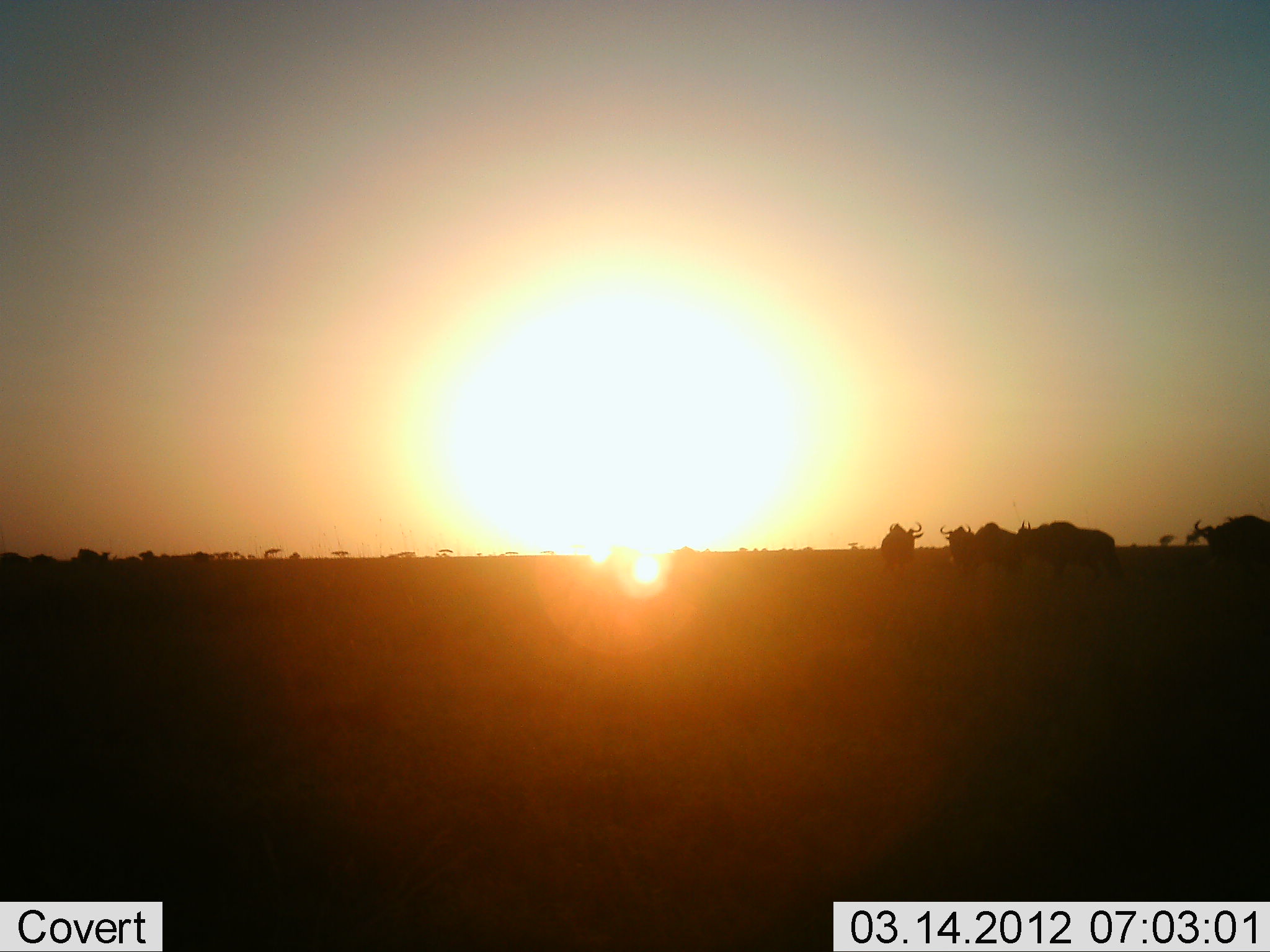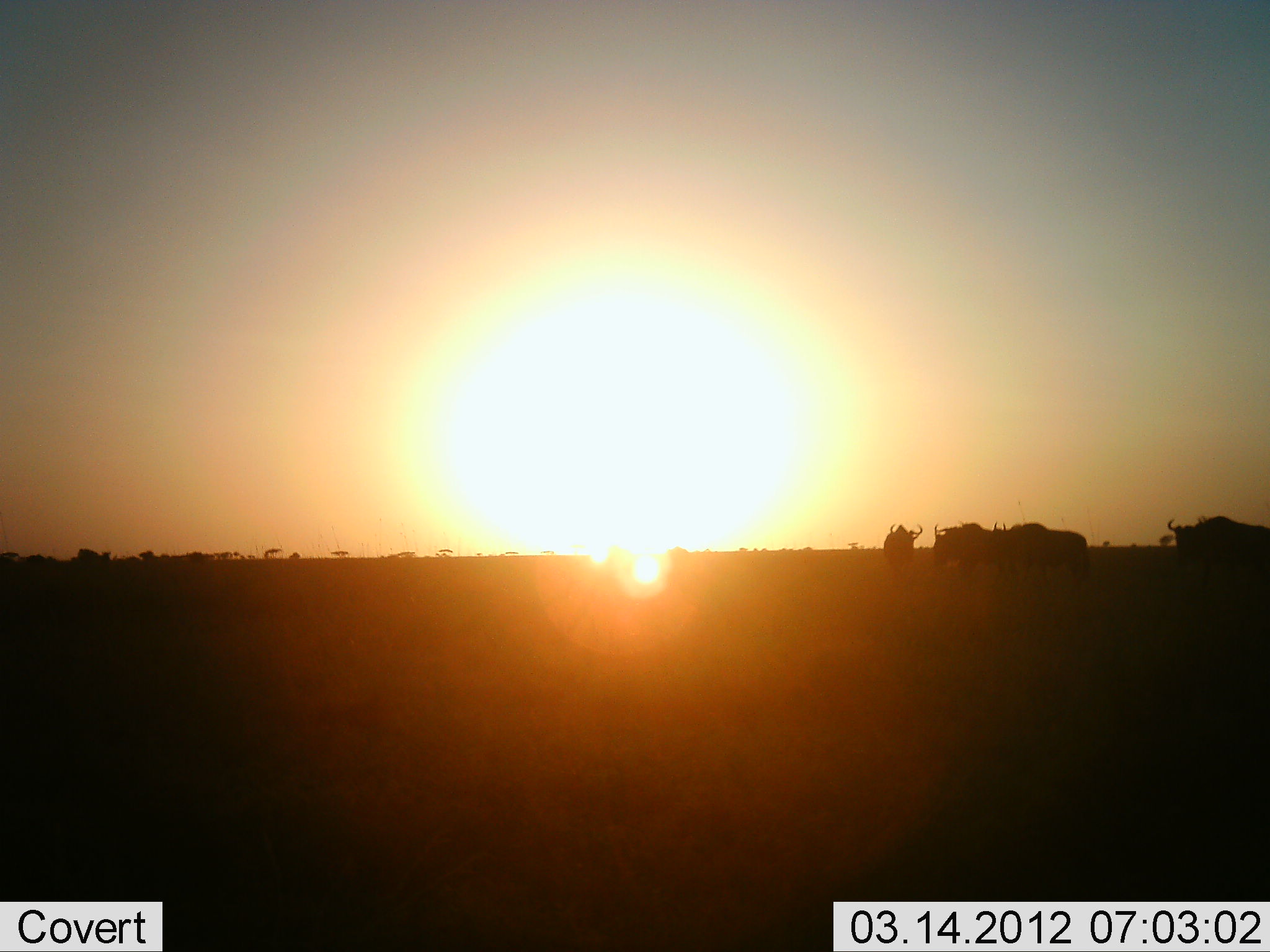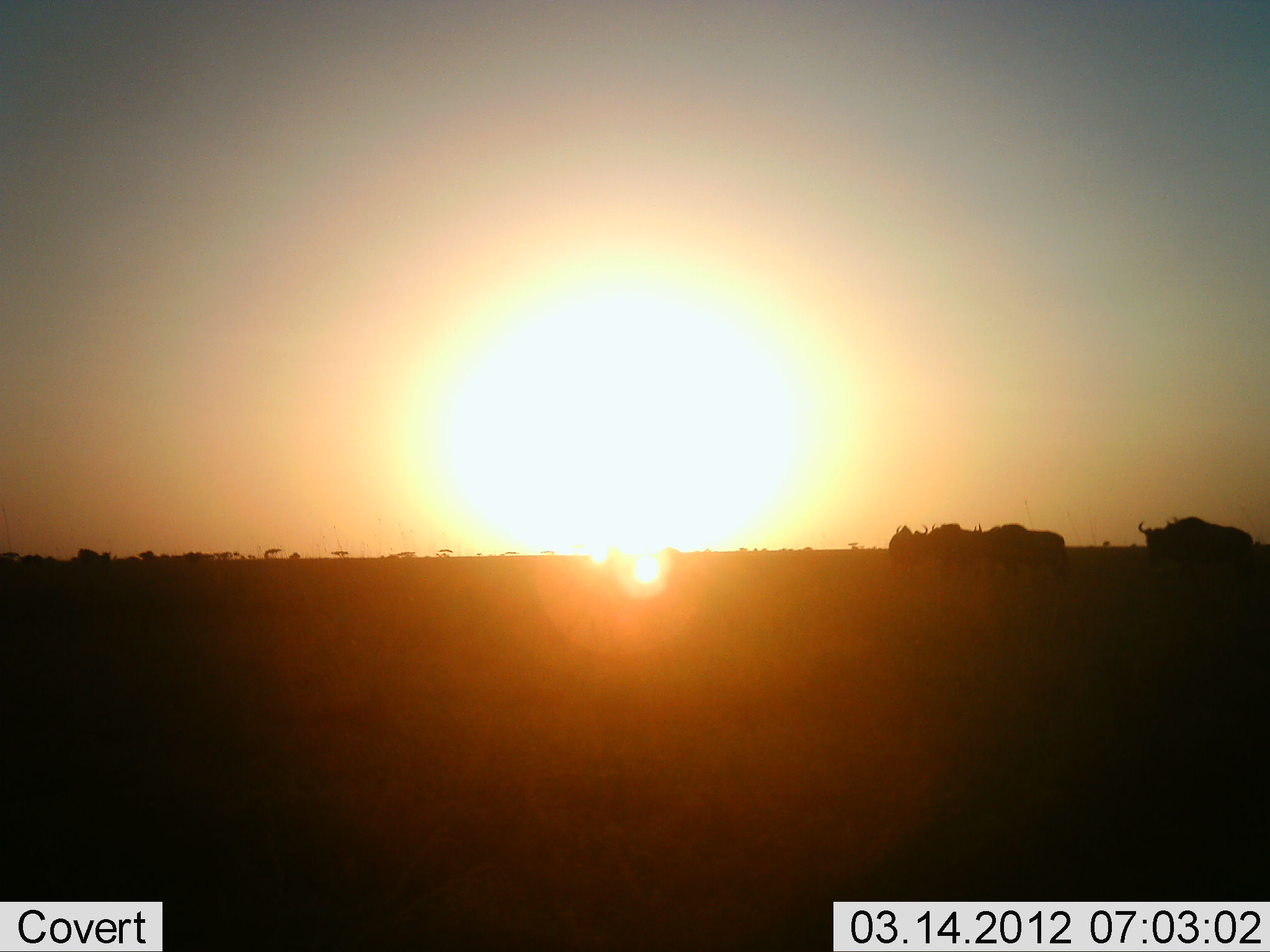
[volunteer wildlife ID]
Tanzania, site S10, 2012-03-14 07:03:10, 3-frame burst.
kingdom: Animalia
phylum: Chordata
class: Mammalia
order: Artiodactyla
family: Bovidae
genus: Connochaetes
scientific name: Connochaetes taurinus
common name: blue wildebeest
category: wildebeest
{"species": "wildebeest (blue wildebeest) (Connochaetes taurinus)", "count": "5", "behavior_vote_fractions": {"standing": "31%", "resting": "0%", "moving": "85%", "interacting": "0%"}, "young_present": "0%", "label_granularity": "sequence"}